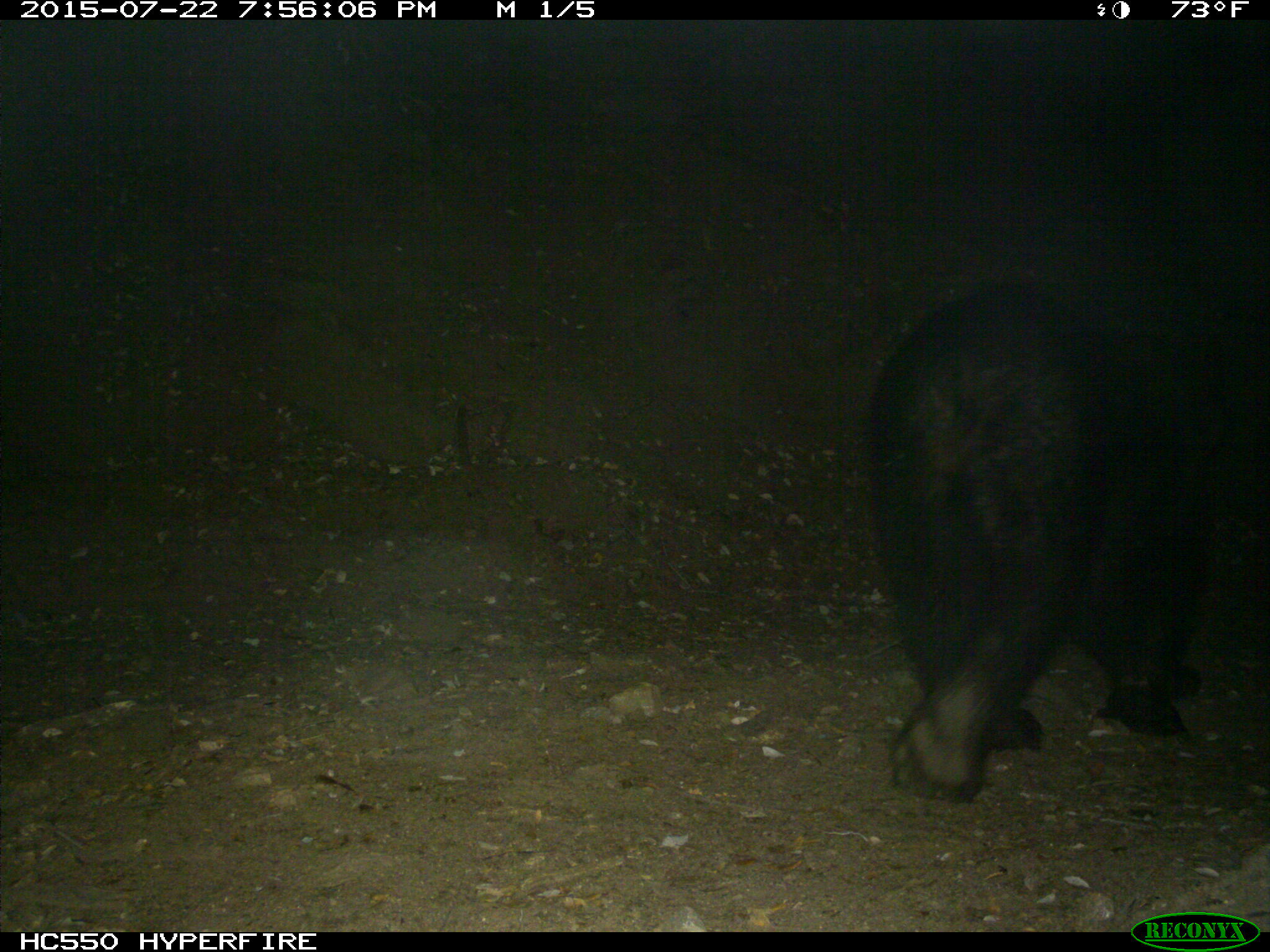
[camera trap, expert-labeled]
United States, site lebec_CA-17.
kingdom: Animalia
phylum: Chordata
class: Mammalia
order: Carnivora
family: Ursidae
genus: Ursus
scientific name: Ursus americanus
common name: american black bear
Ursus americanus (american black bear).